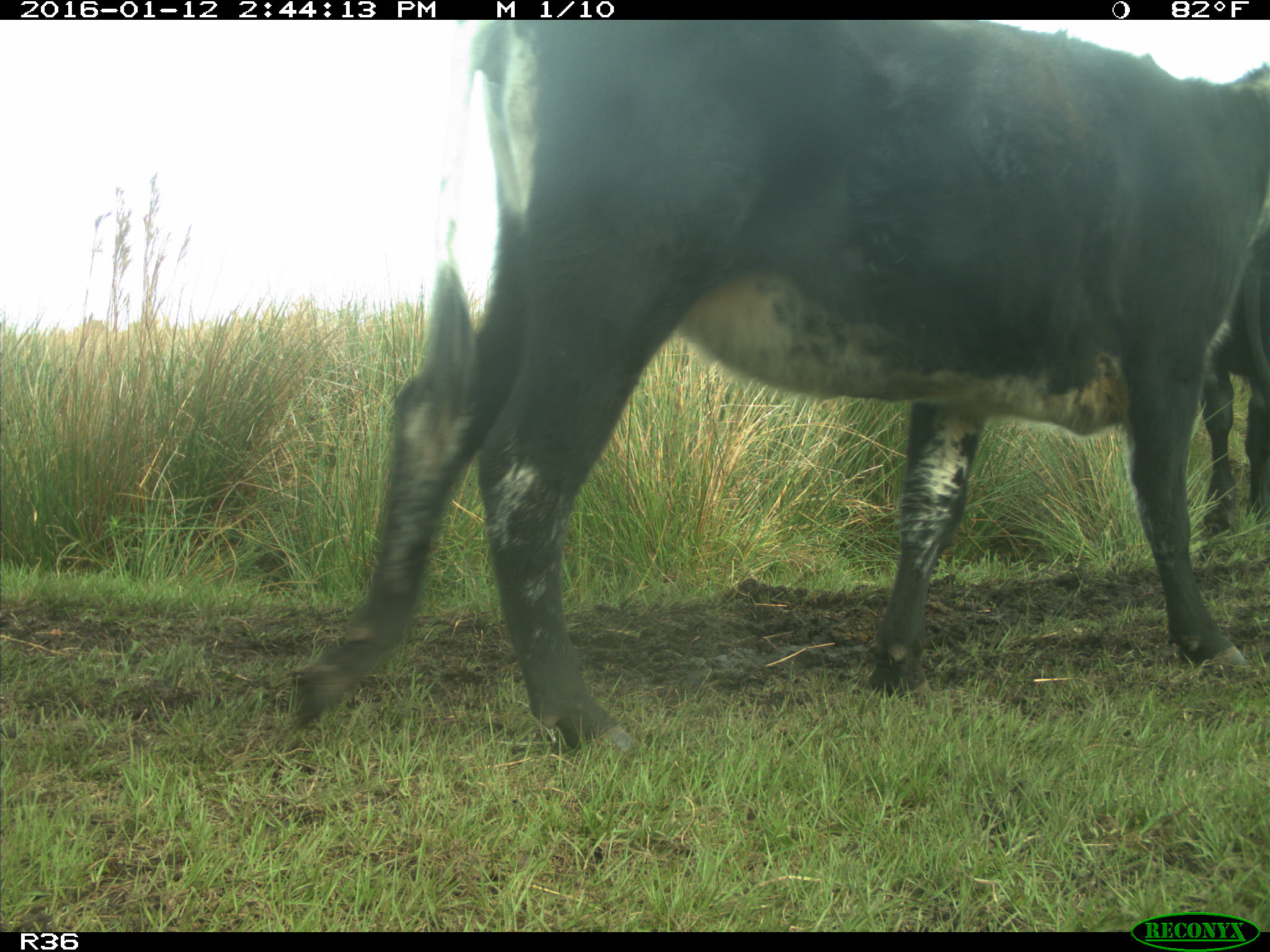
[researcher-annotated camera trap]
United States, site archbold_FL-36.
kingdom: Animalia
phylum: Chordata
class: Mammalia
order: Artiodactyla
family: Bovidae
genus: Bos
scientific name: Bos taurus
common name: domestic cow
Bos taurus (domestic cow).